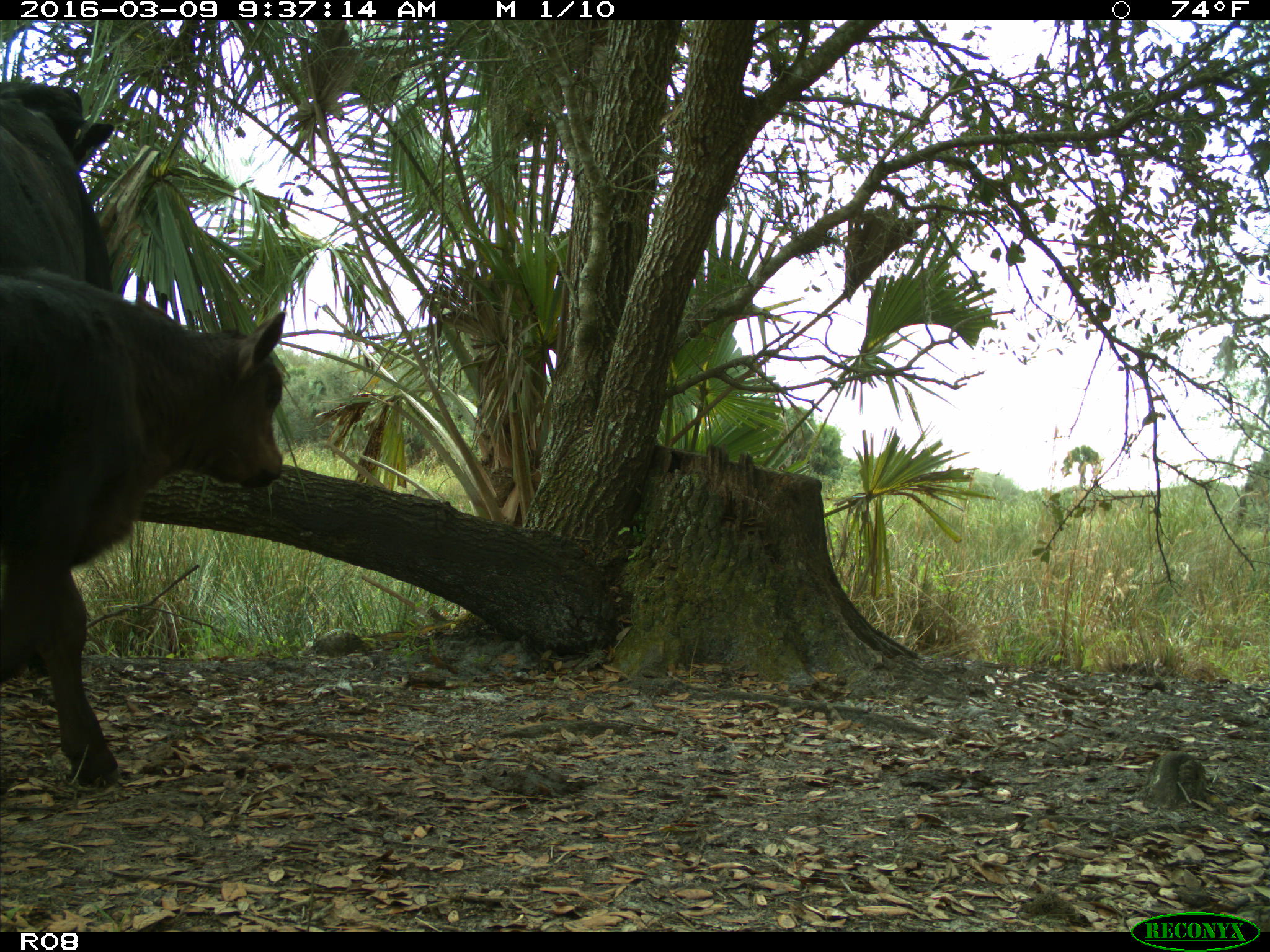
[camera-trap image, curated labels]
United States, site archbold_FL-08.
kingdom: Animalia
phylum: Chordata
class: Mammalia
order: Artiodactyla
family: Bovidae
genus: Bos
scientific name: Bos taurus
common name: domestic cow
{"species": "Bos taurus (domestic cow)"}